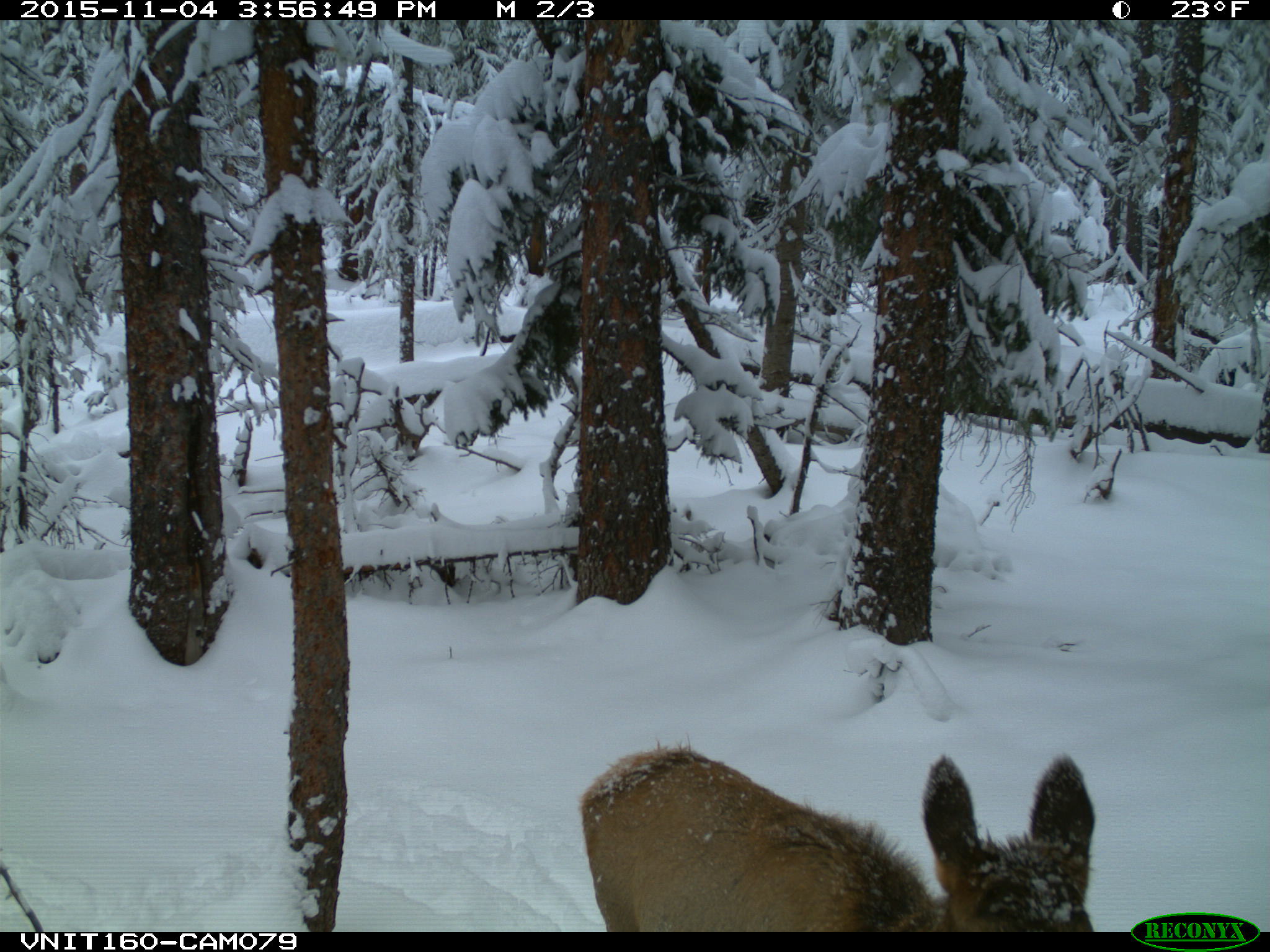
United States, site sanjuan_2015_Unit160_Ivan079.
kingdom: Animalia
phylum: Chordata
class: Mammalia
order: Artiodactyla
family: Cervidae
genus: Cervus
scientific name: Cervus elaphus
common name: red deer